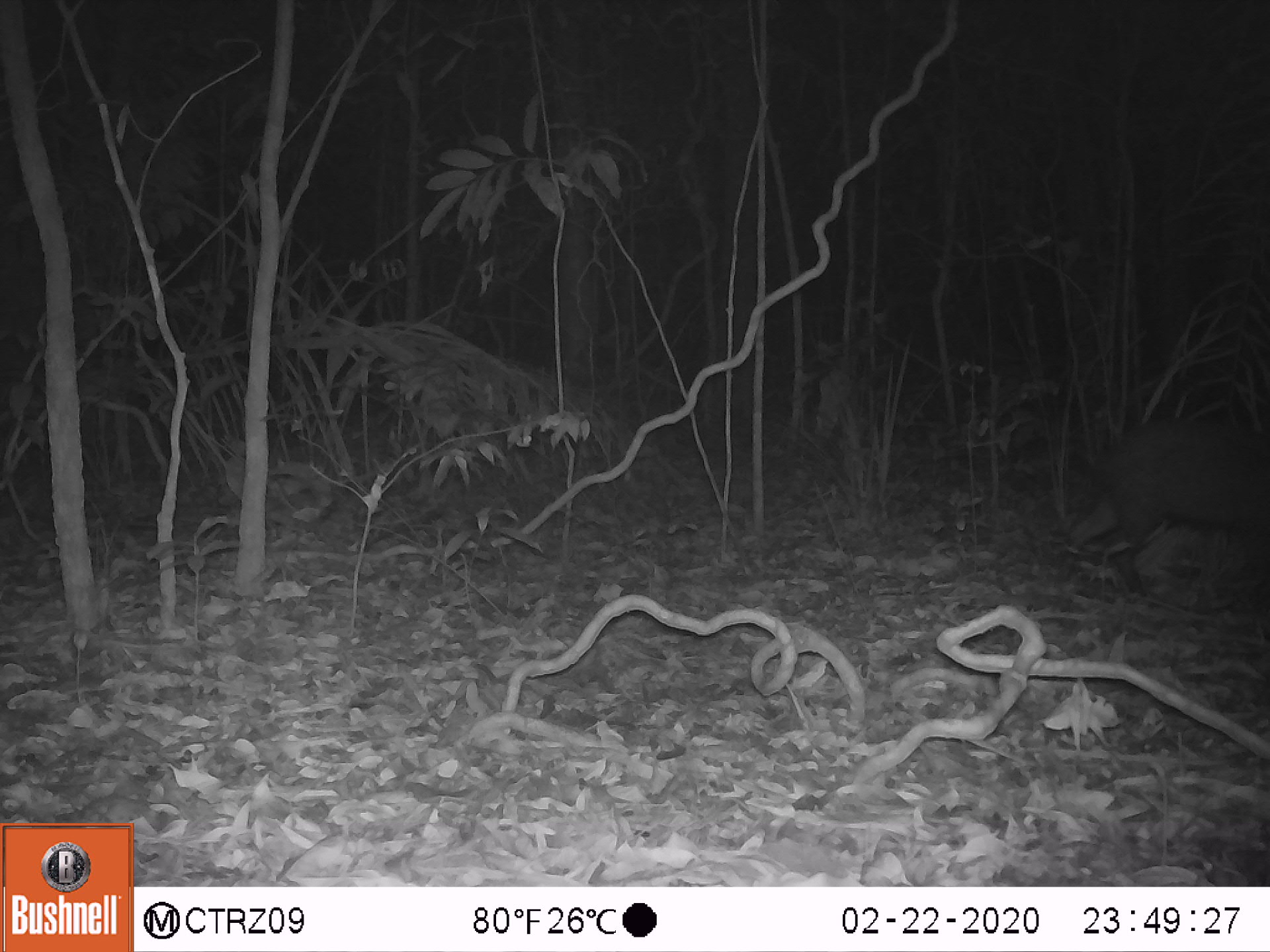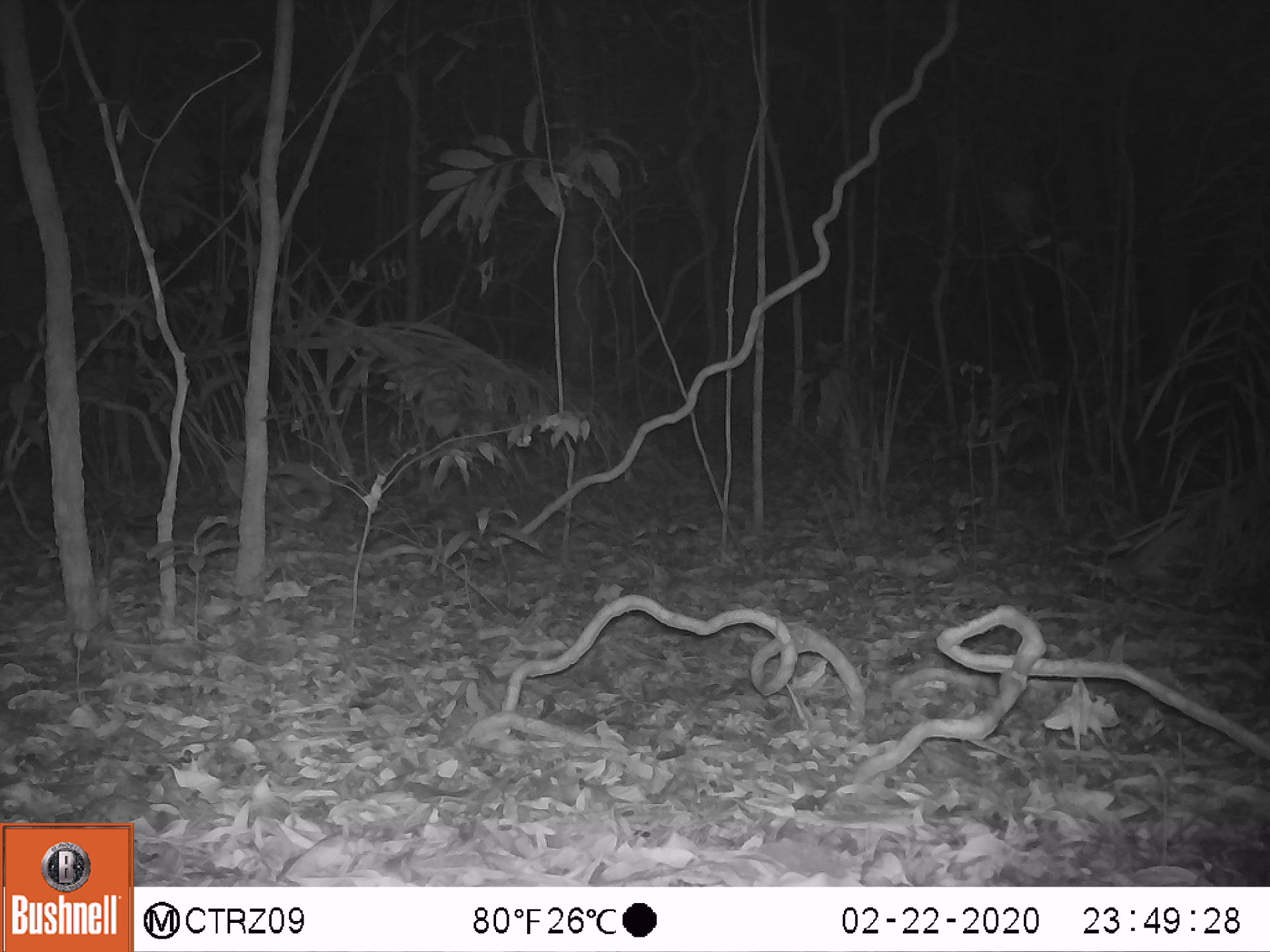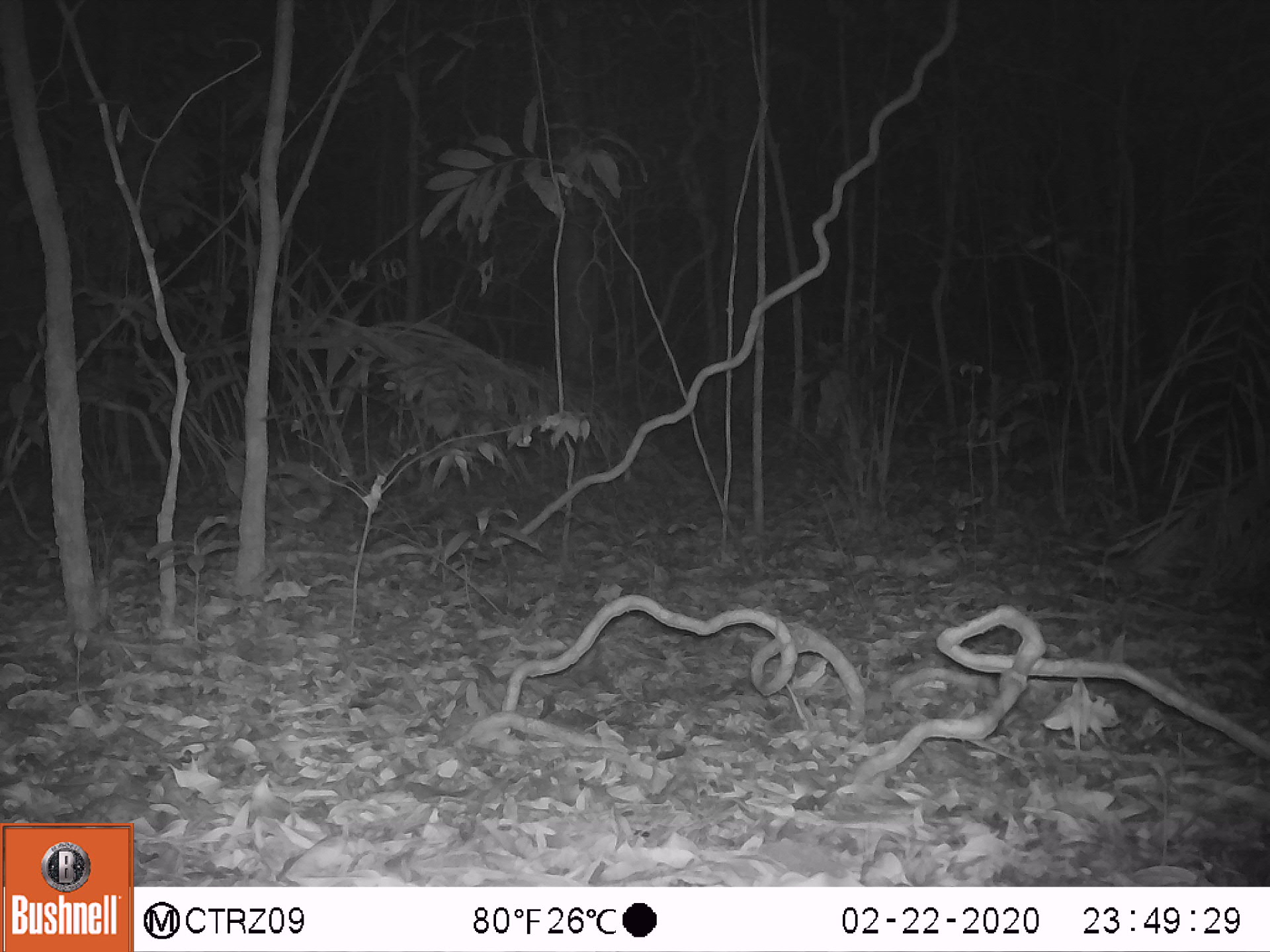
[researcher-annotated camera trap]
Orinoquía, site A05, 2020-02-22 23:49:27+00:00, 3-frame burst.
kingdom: Animalia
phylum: Chordata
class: Mammalia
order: Rodentia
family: Dasyproctidae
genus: Dasyprocta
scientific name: Dasyprocta fuliginosa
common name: black agouti